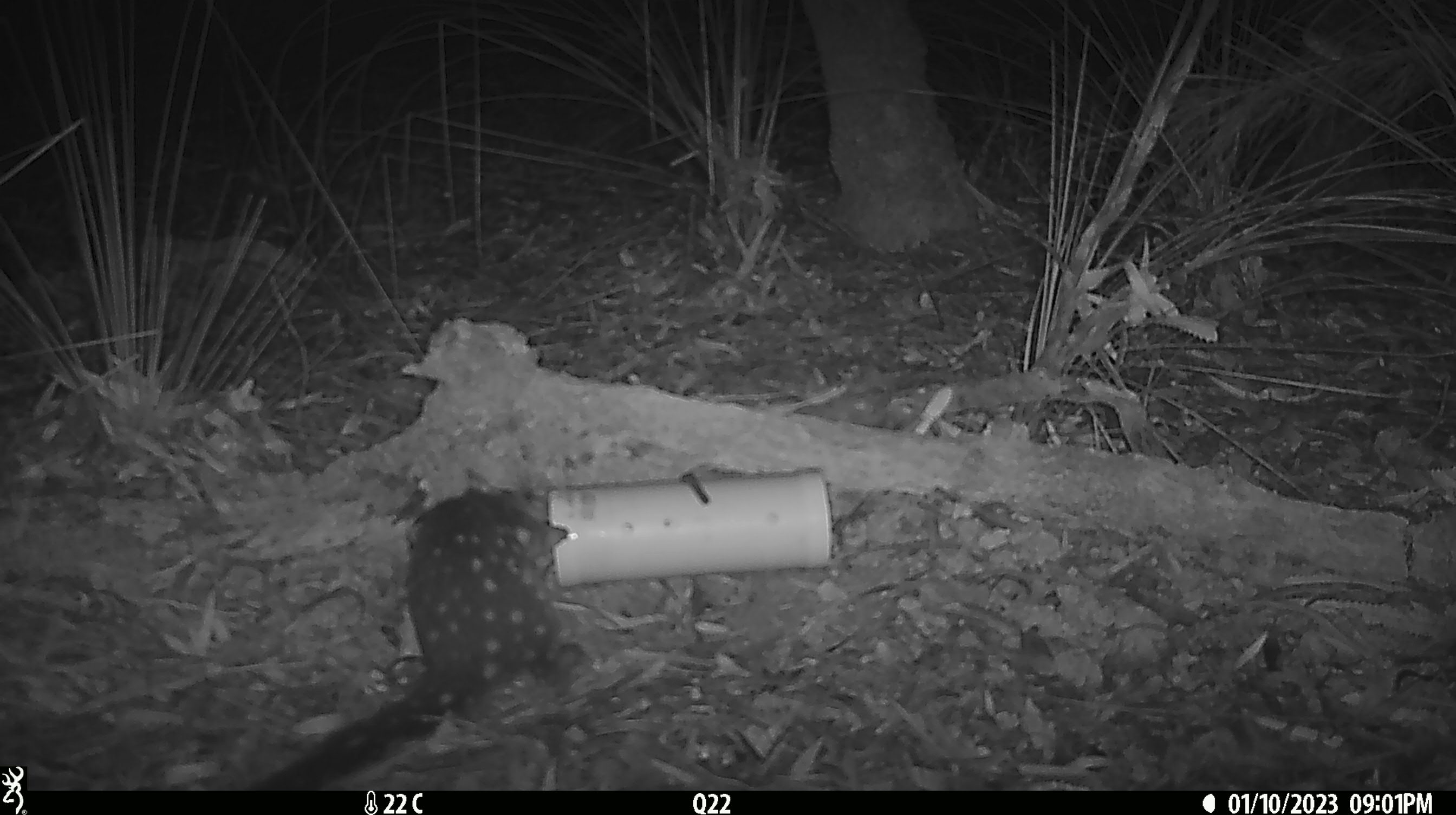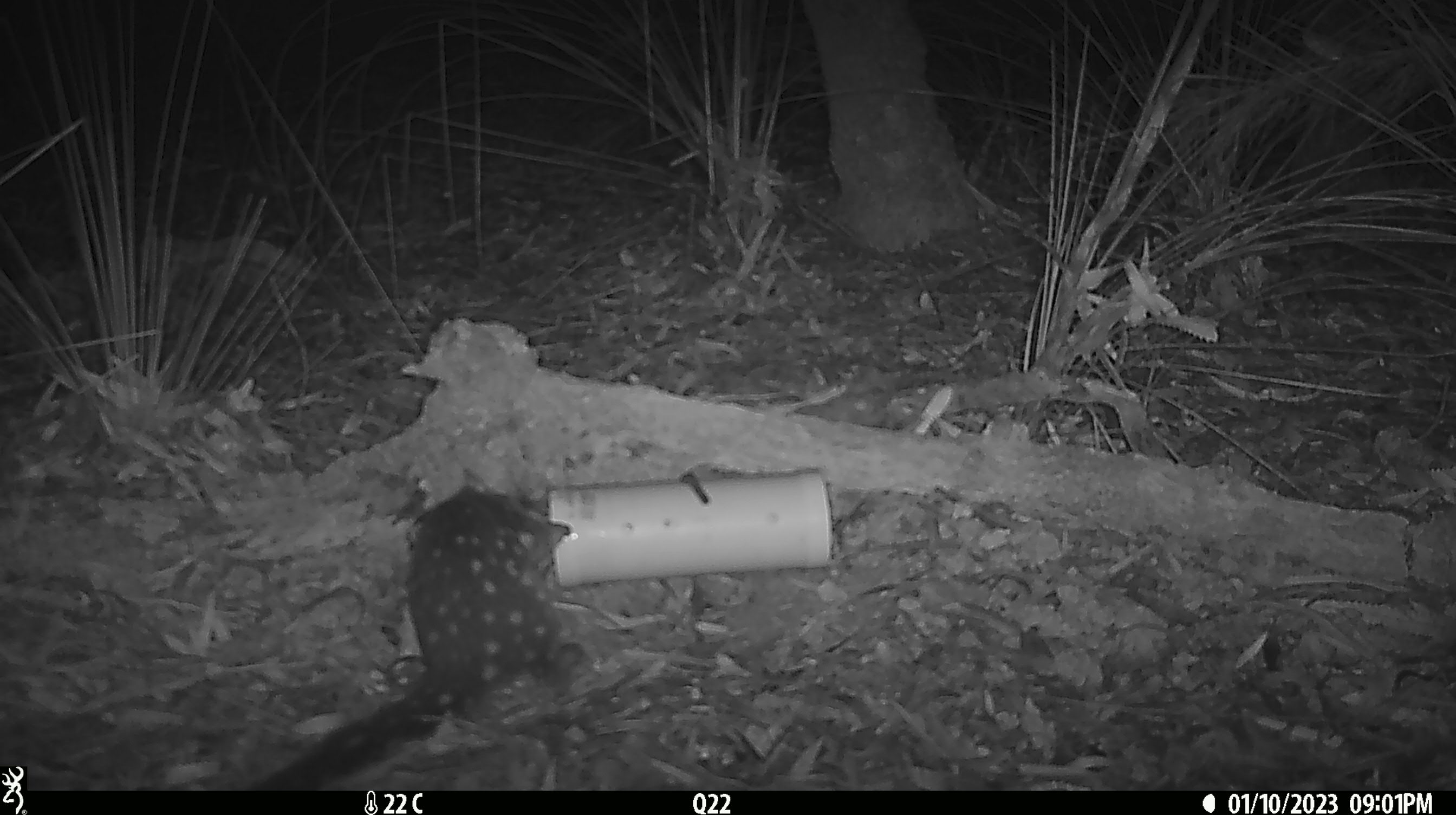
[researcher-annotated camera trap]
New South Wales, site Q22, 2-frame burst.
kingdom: Animalia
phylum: Chordata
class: Mammalia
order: Dasyuromorphia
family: Dasyuridae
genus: Dasyurus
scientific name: Dasyurus maculatus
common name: spotted-tailed quoll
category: quoll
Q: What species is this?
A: Quoll (spotted-tailed quoll) (Dasyurus maculatus).